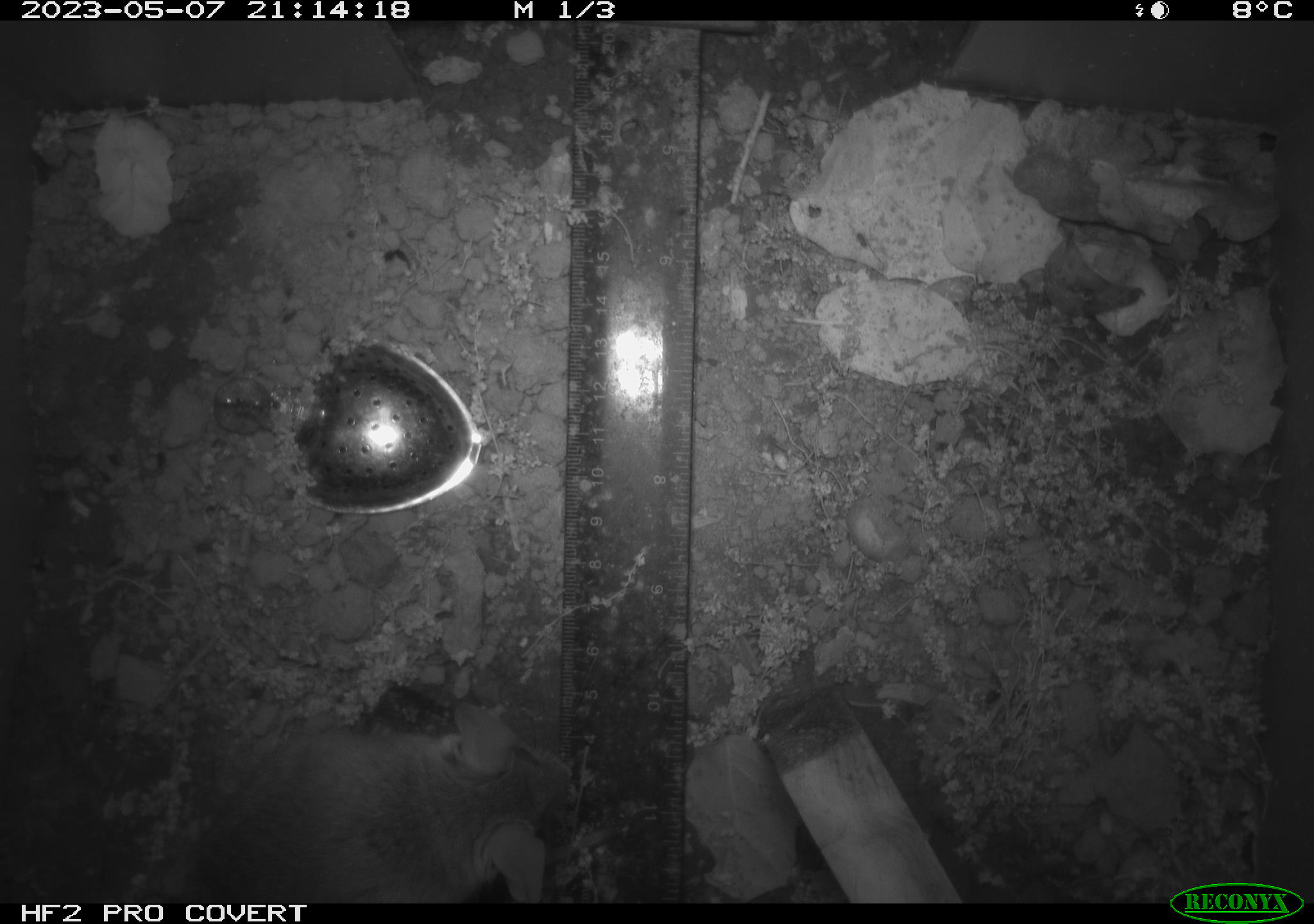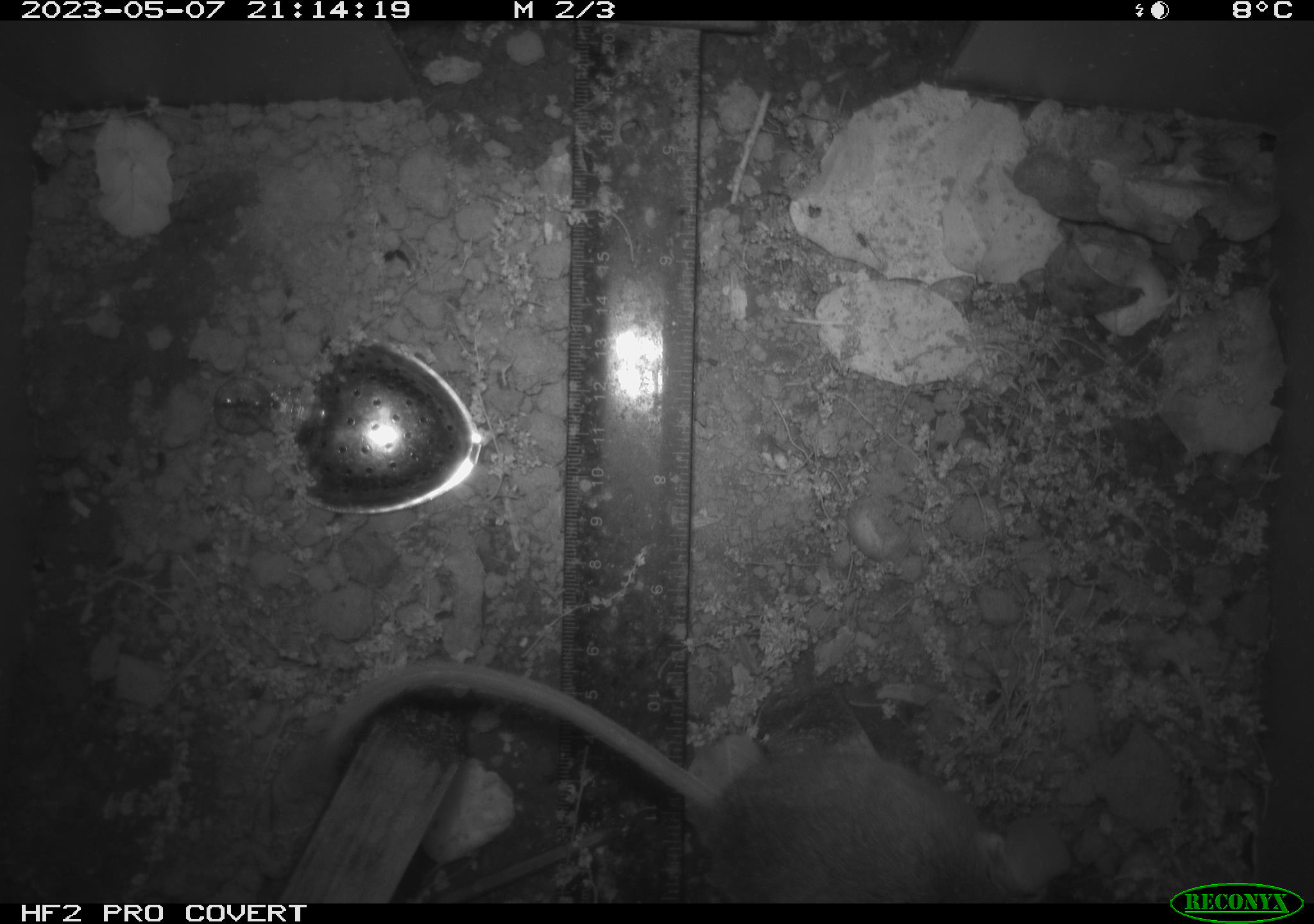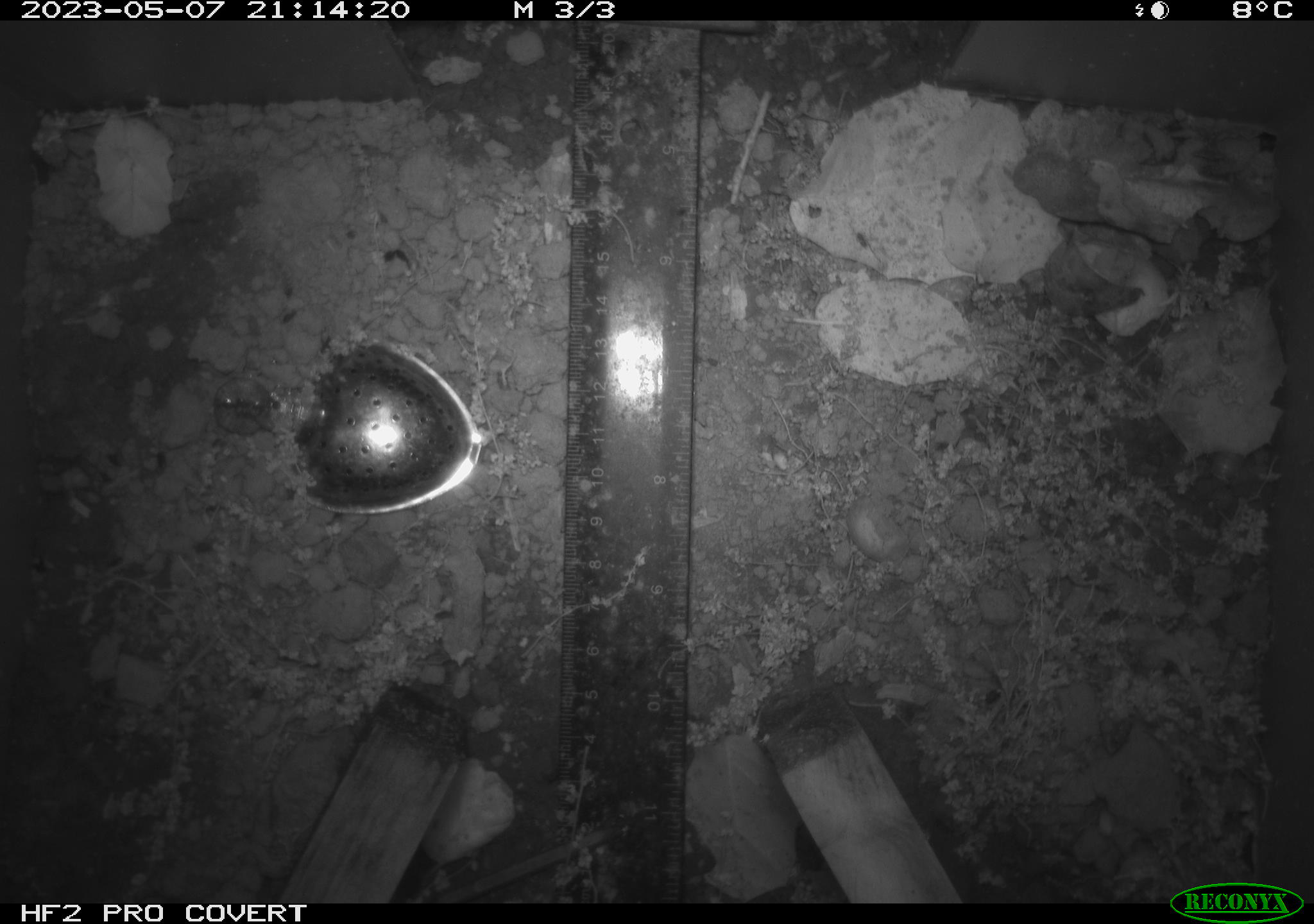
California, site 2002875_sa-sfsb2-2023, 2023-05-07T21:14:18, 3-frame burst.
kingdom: Animalia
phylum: Chordata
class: Mammalia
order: Rodentia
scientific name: Rodentia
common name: mouse species